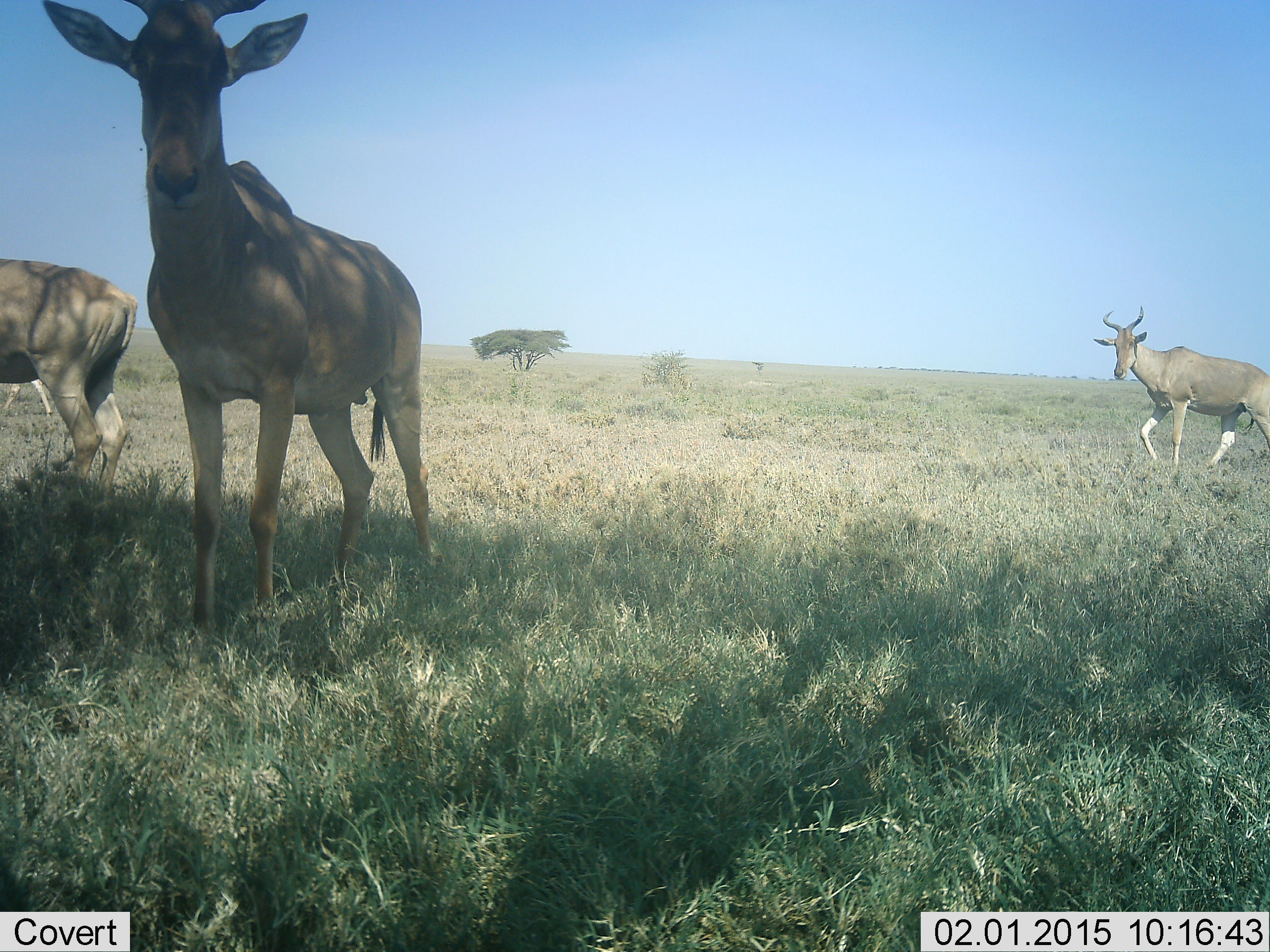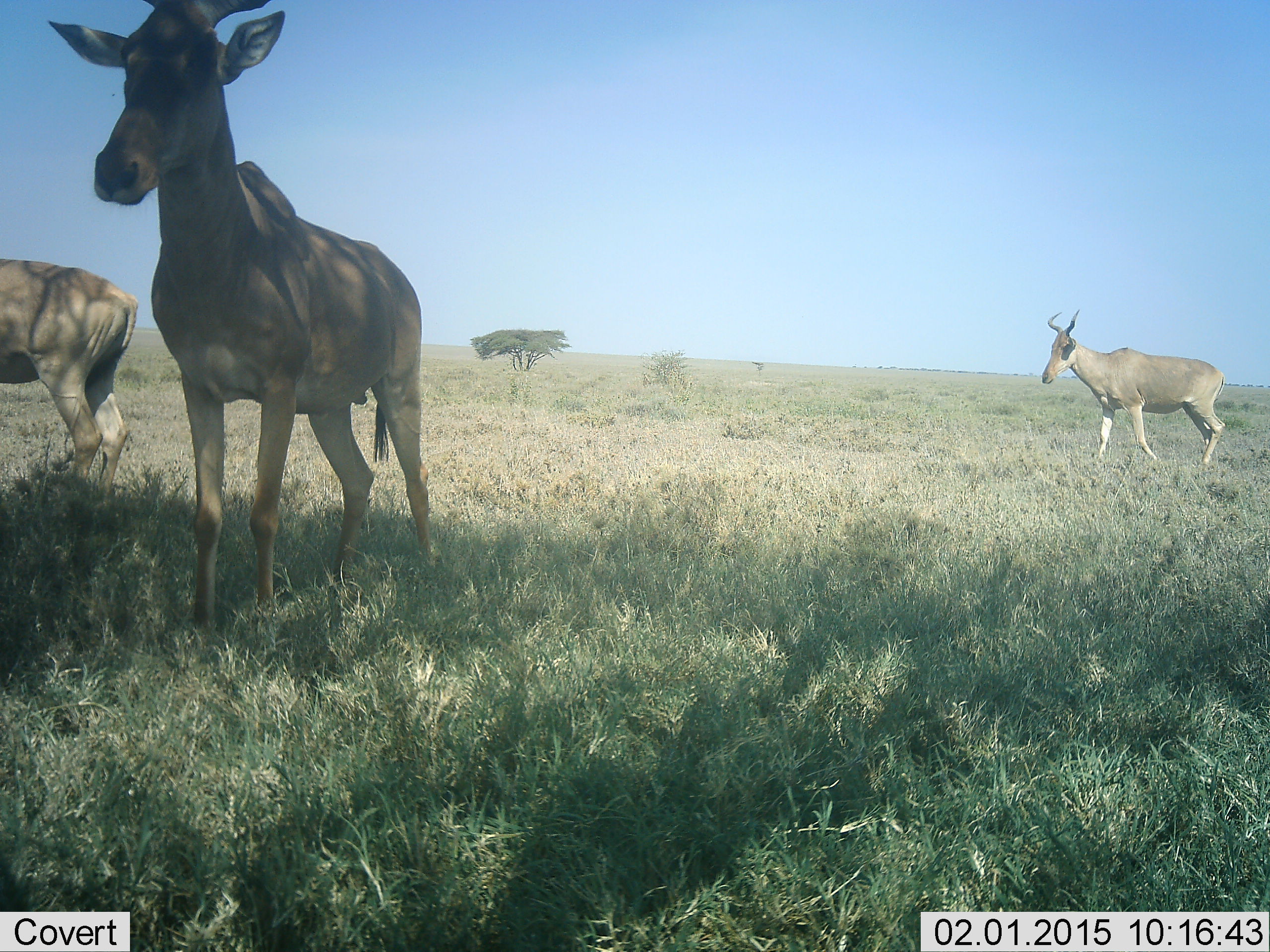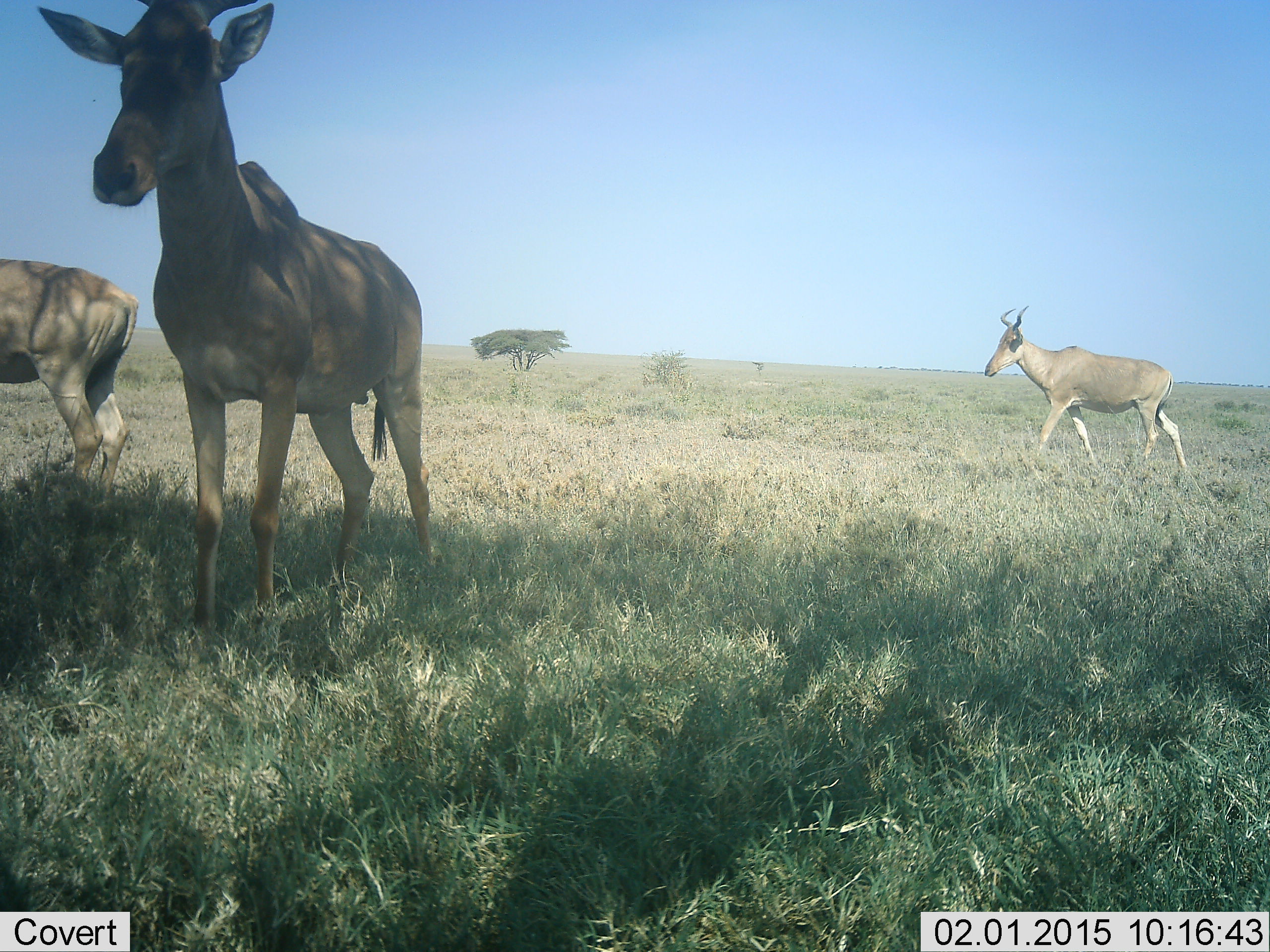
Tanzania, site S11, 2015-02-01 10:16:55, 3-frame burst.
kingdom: Animalia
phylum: Chordata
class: Mammalia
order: Artiodactyla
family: Bovidae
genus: Alcelaphus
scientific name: Alcelaphus buselaphus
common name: hartebeest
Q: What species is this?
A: Hartebeest (Alcelaphus buselaphus).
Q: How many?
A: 3.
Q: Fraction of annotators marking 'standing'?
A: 90%.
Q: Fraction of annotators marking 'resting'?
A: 10%.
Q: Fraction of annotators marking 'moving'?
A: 100%.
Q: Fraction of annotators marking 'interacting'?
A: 0%.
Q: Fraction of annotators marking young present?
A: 0%.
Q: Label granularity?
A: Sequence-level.